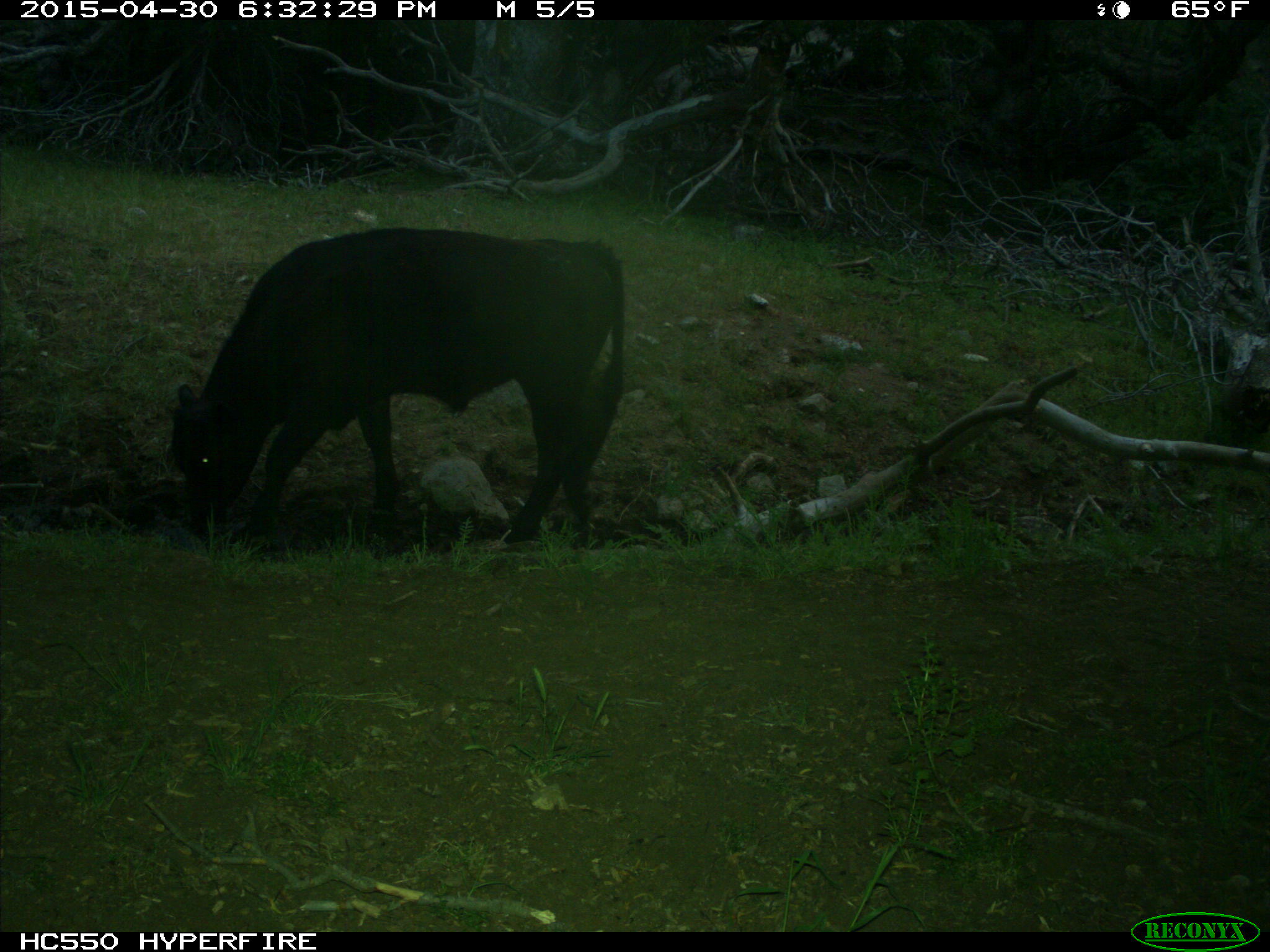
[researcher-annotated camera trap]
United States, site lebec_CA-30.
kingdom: Animalia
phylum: Chordata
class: Mammalia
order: Artiodactyla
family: Bovidae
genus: Bos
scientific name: Bos taurus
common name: domestic cow